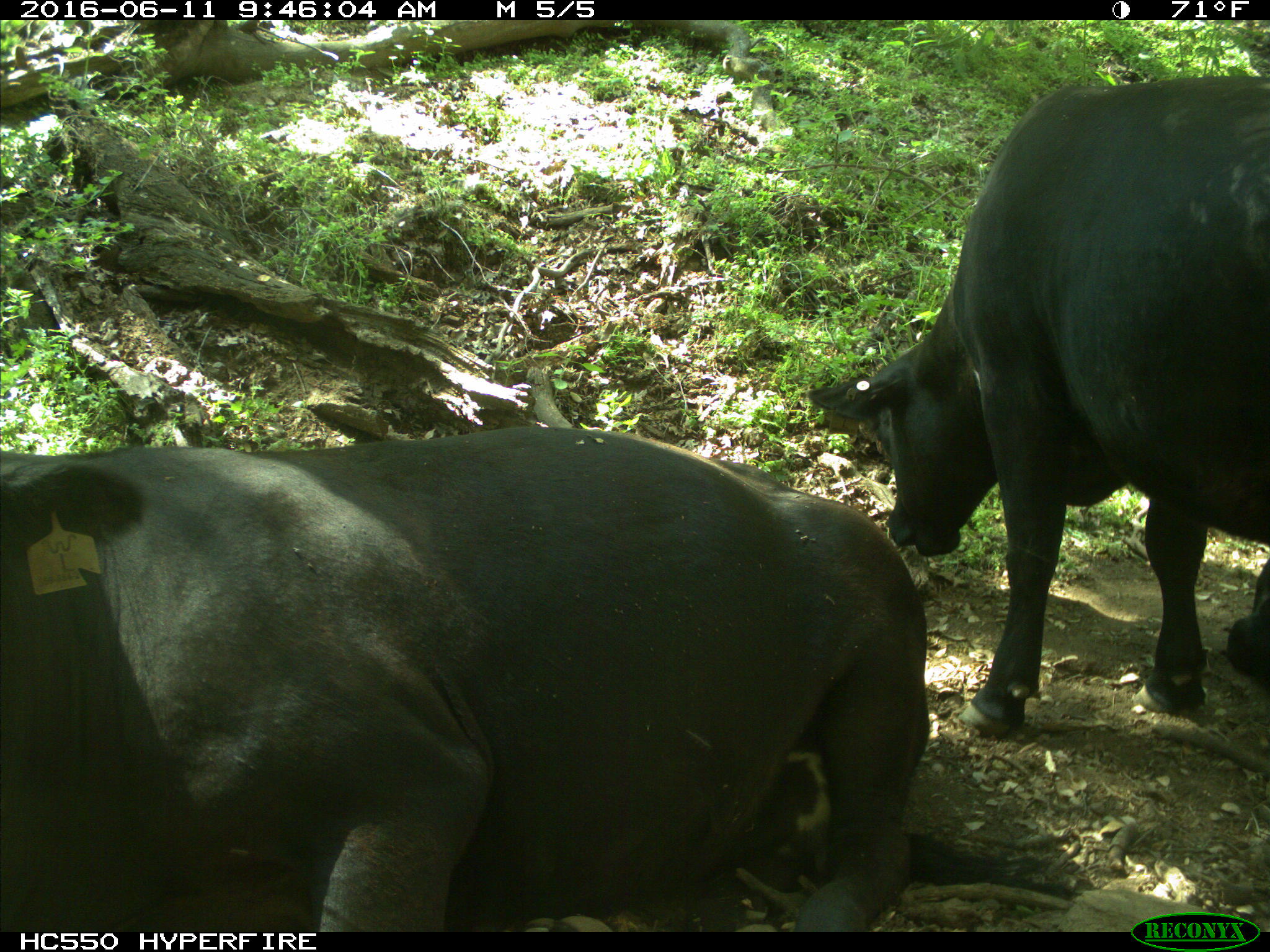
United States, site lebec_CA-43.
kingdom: Animalia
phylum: Chordata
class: Mammalia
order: Artiodactyla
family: Bovidae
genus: Bos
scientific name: Bos taurus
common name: domestic cow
Bos taurus (domestic cow).